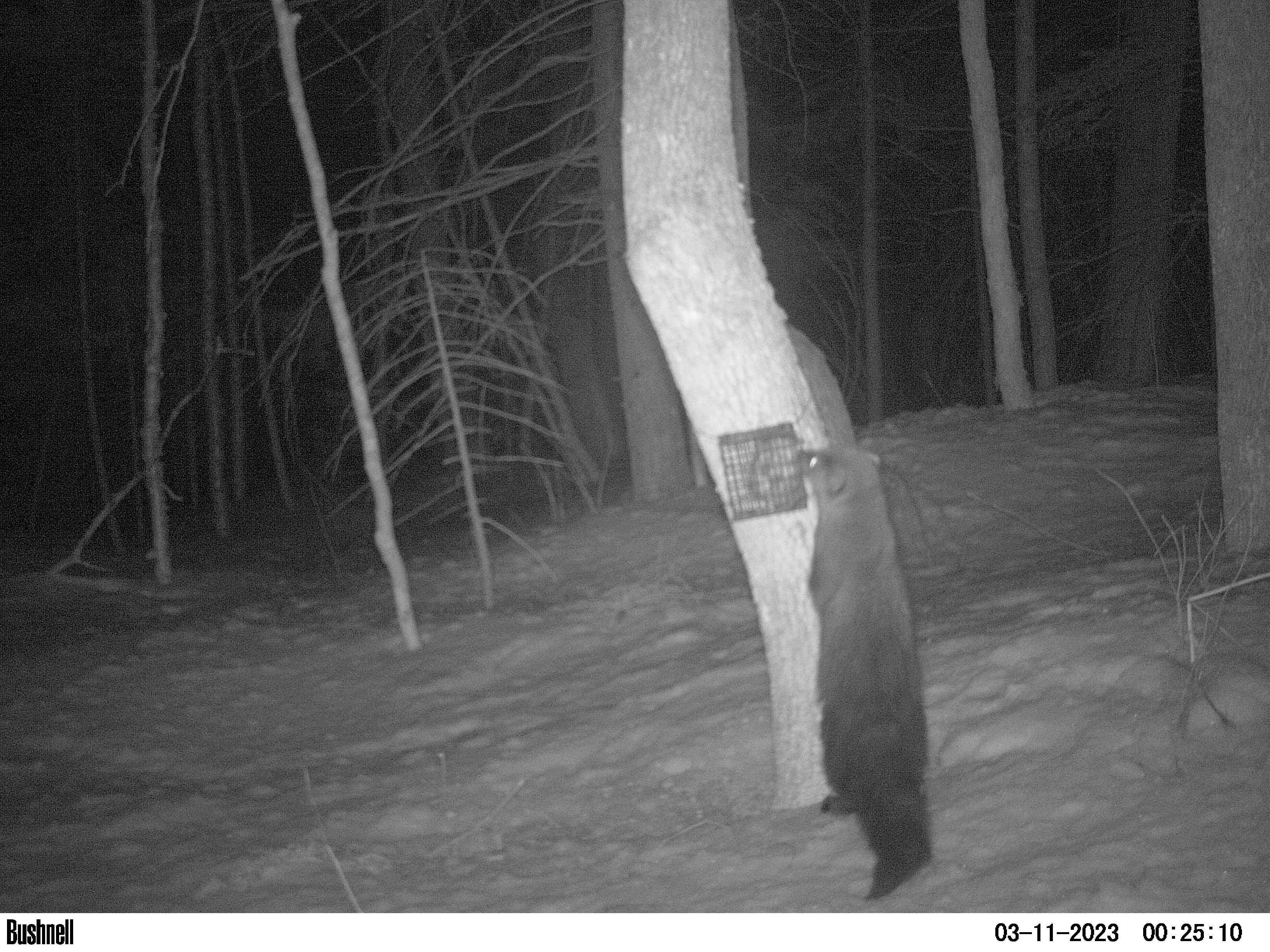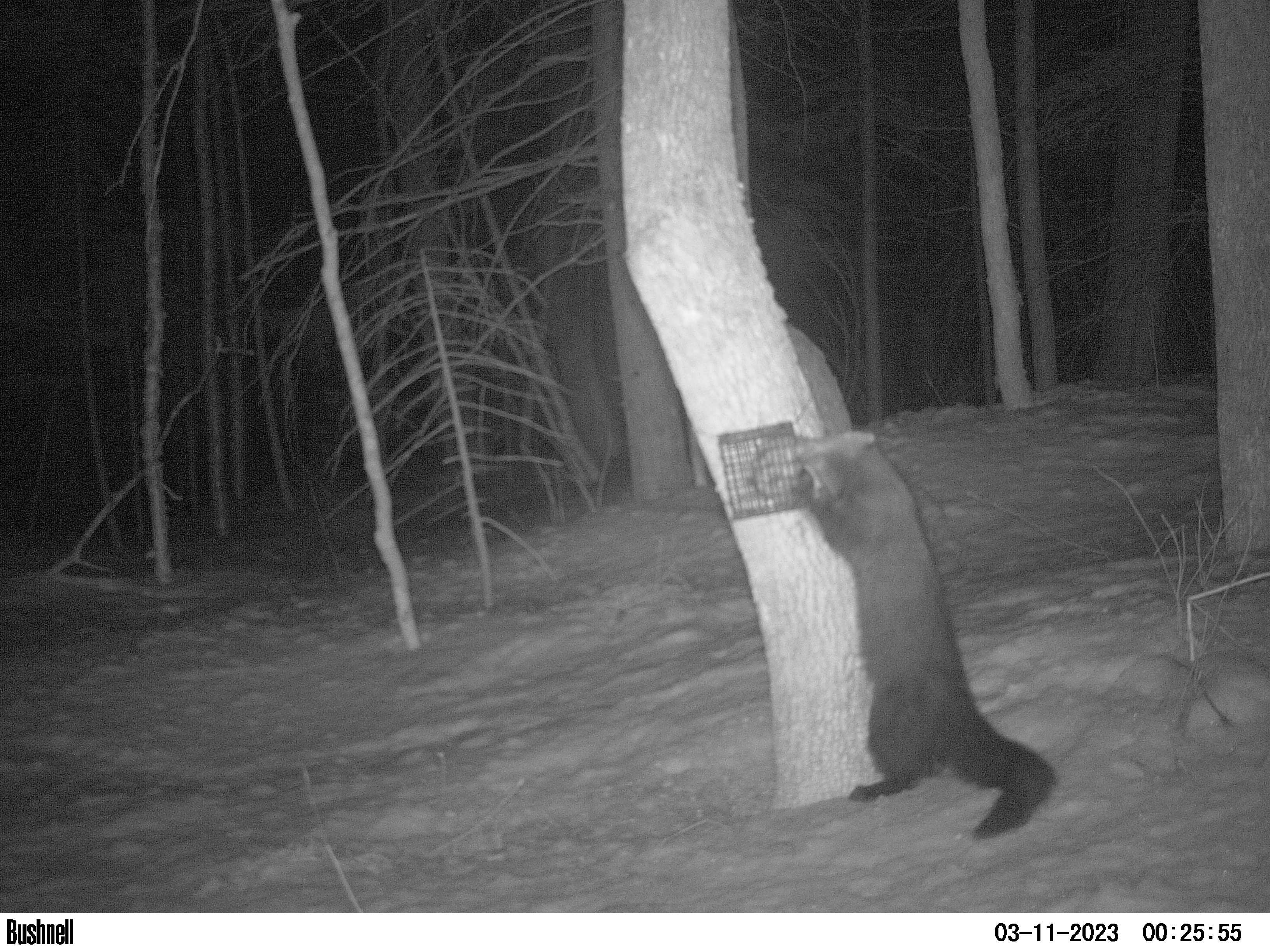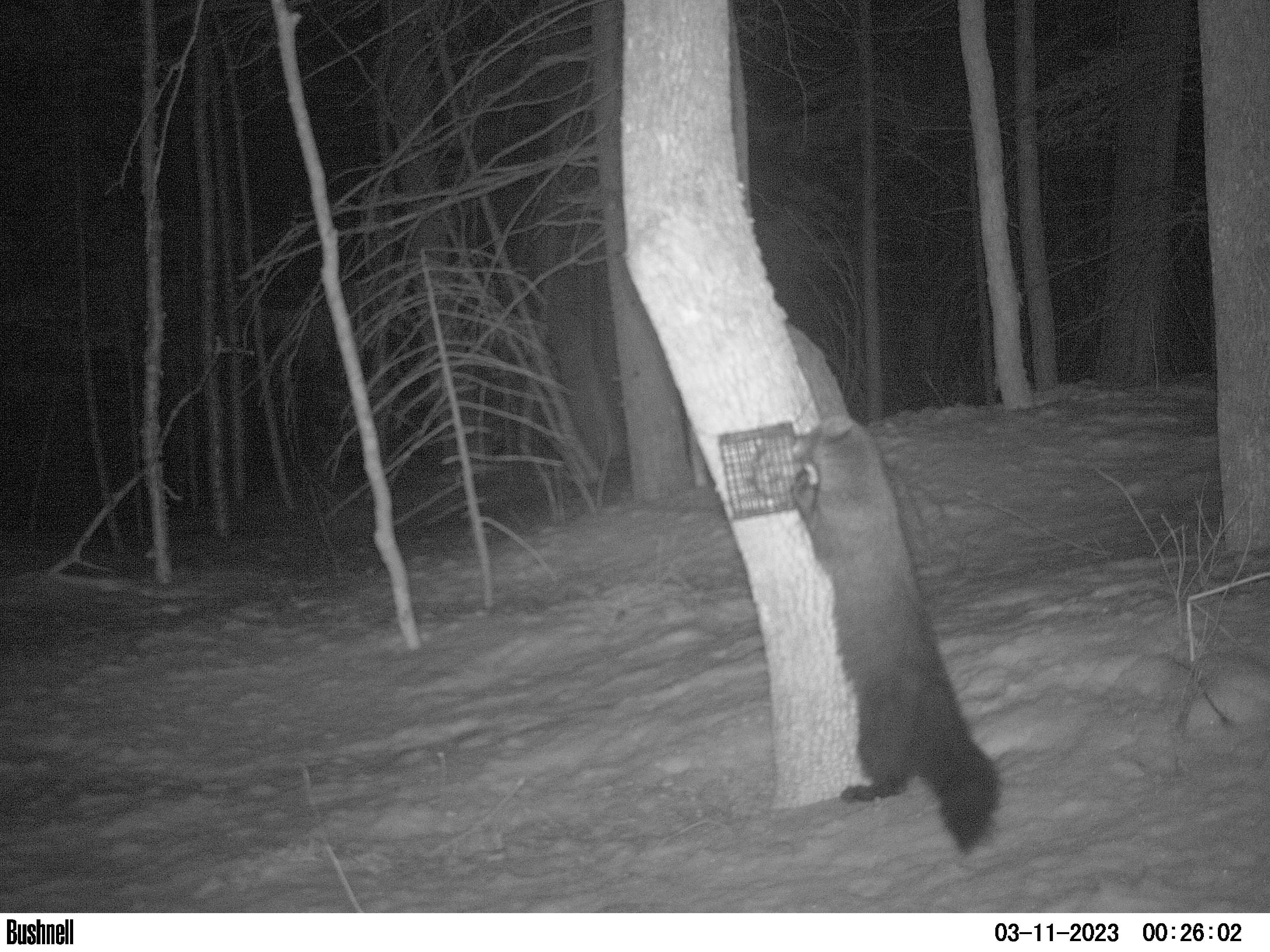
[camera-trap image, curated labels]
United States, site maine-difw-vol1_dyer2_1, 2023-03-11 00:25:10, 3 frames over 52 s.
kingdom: Animalia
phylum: Chordata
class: Mammalia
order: Carnivora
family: Mustelidae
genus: Pekania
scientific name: Pekania pennanti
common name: fisher